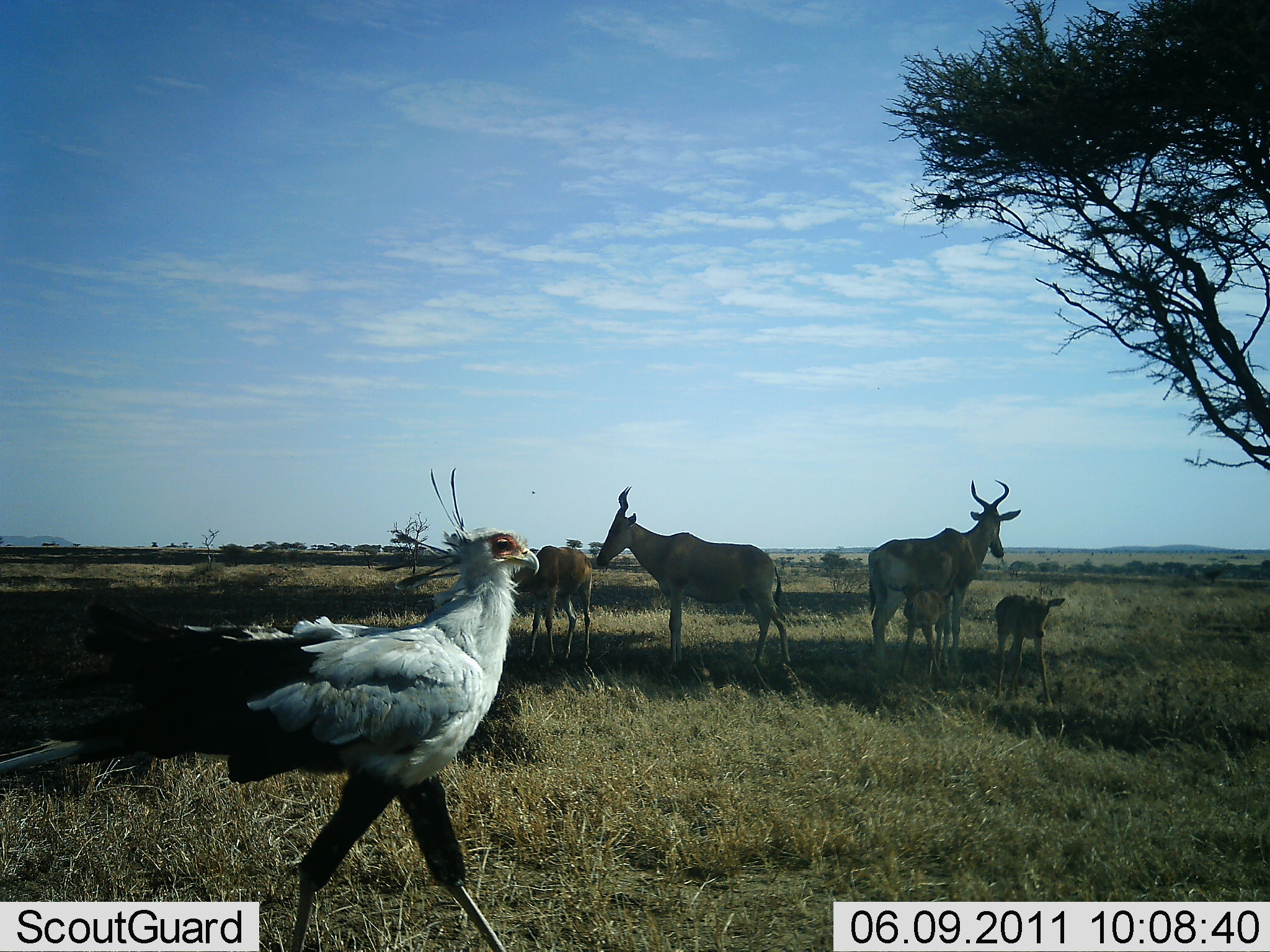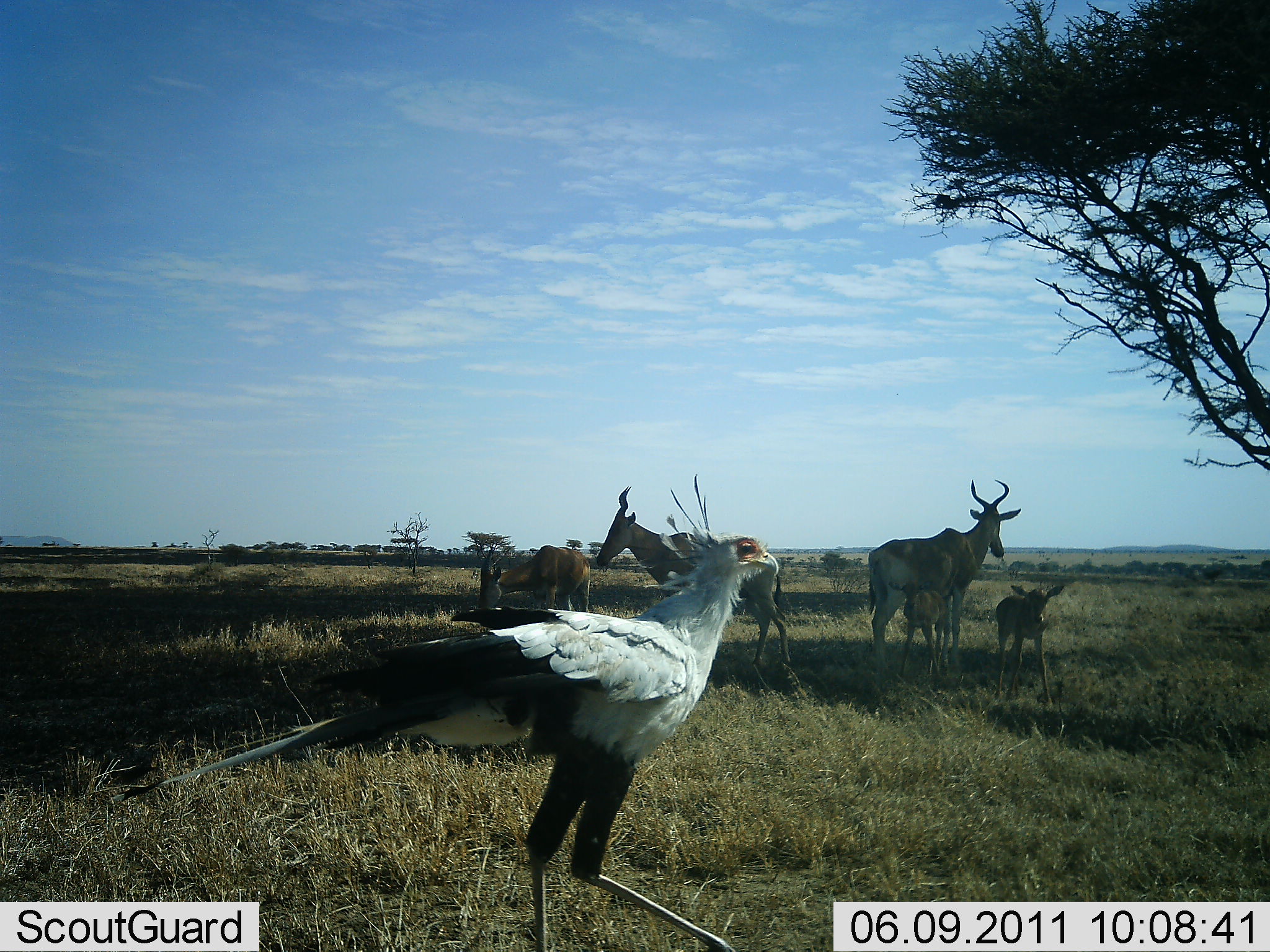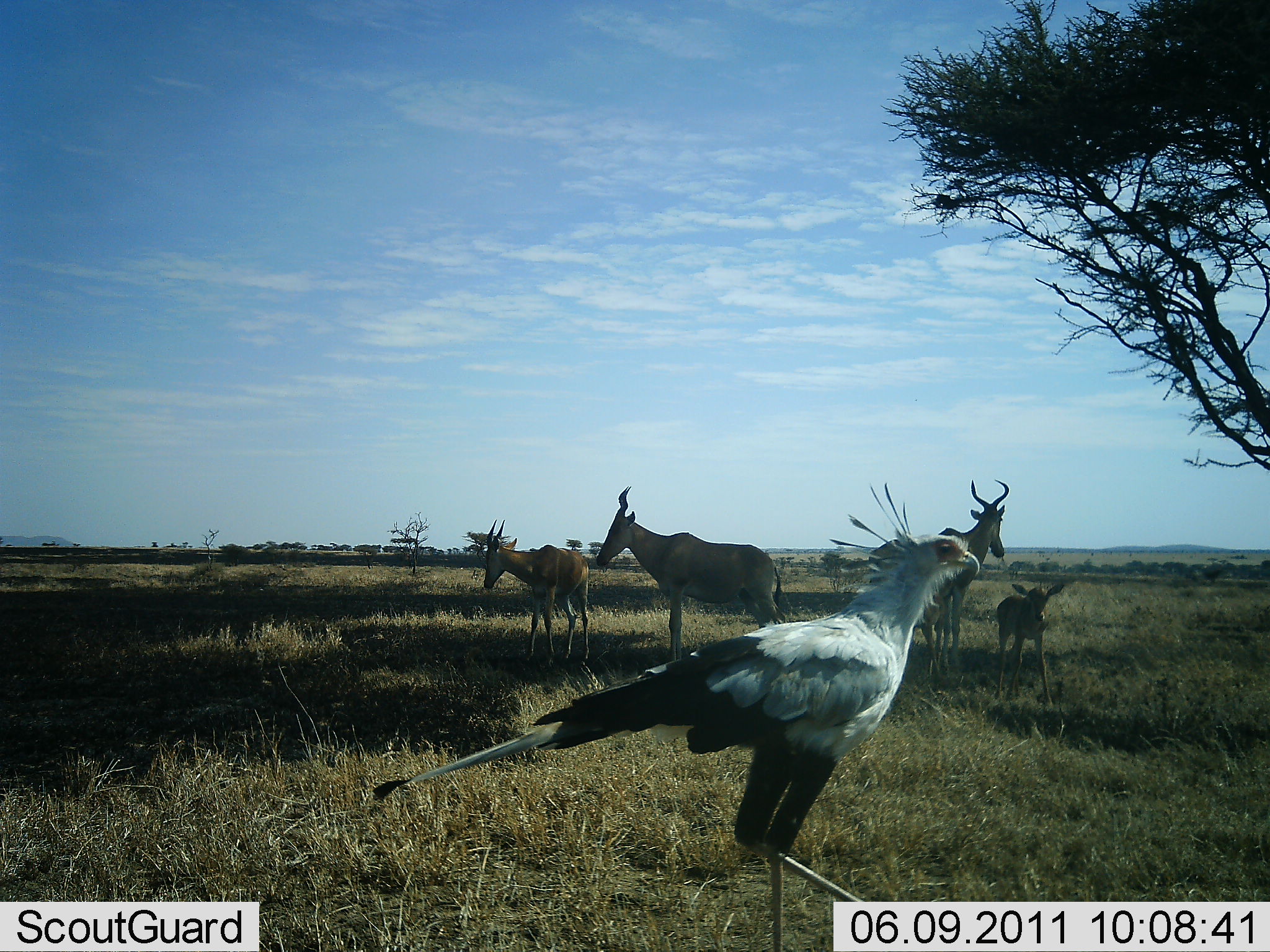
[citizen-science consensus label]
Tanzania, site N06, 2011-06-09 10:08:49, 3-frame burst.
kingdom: Animalia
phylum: Chordata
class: Mammalia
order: Artiodactyla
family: Bovidae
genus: Alcelaphus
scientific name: Alcelaphus buselaphus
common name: hartebeest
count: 4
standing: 92%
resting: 8%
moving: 0%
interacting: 0%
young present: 92%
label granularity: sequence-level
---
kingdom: Animalia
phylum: Chordata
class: Aves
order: Accipitriformes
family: Sagittariidae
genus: Sagittarius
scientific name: Sagittarius serpentarius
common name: secretary bird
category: secretarybird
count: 1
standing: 29%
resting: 0%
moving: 71%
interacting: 0%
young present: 0%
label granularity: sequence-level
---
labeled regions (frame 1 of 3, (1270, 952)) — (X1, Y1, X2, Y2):
animal: (0, 467, 540, 951); (596, 483, 792, 674); (865, 477, 1023, 654); (511, 545, 594, 667); (993, 592, 1067, 707); (886, 579, 946, 682)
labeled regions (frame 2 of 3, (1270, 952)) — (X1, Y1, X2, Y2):
animal: (112, 472, 780, 952); (596, 485, 792, 674); (865, 477, 1023, 666); (993, 583, 1066, 707); (479, 541, 590, 613); (886, 579, 946, 682)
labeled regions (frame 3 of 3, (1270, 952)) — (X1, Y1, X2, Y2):
animal: (371, 481, 982, 952); (595, 485, 786, 661); (922, 479, 1011, 675); (483, 519, 590, 661); (995, 583, 1065, 708)